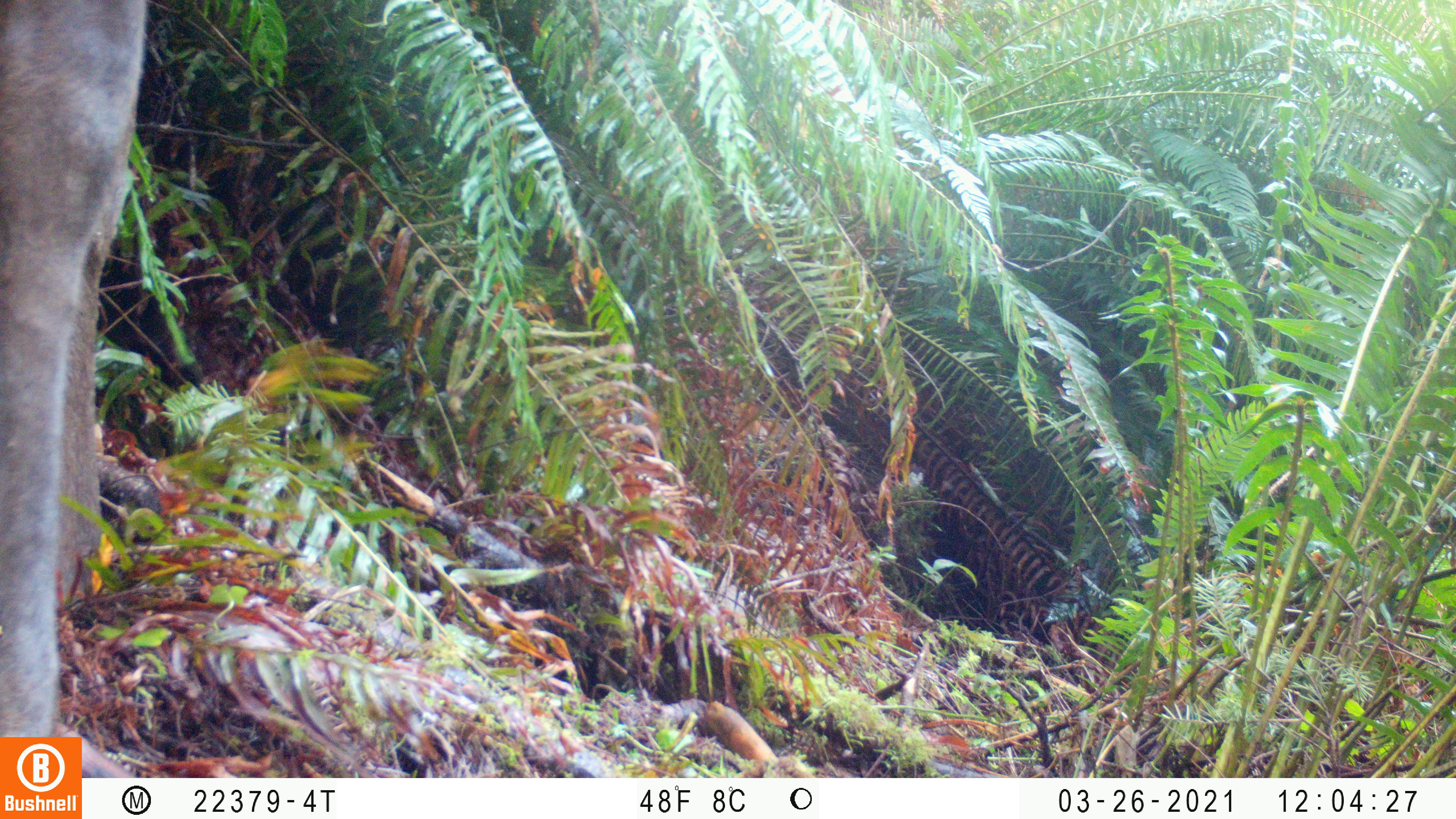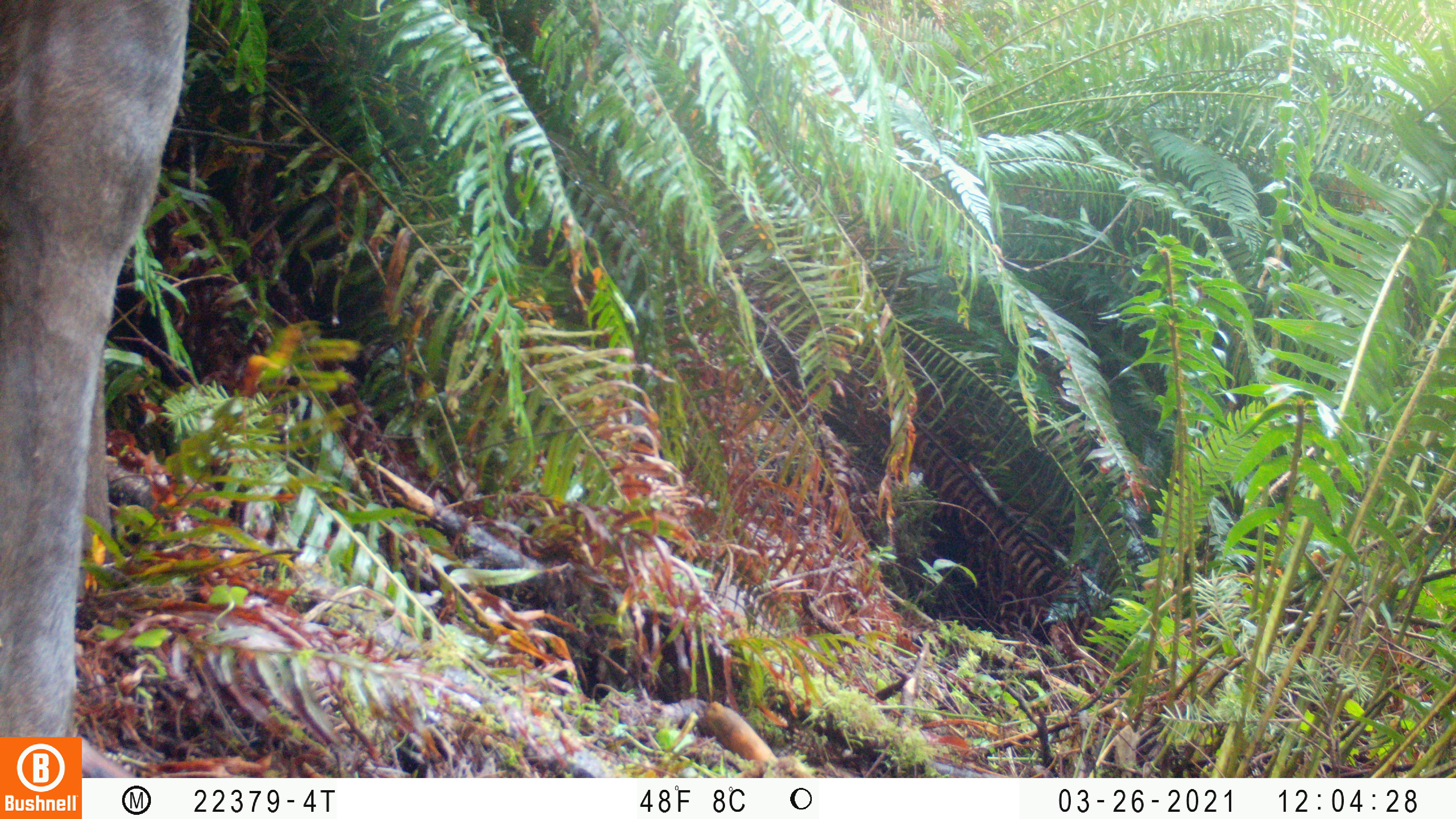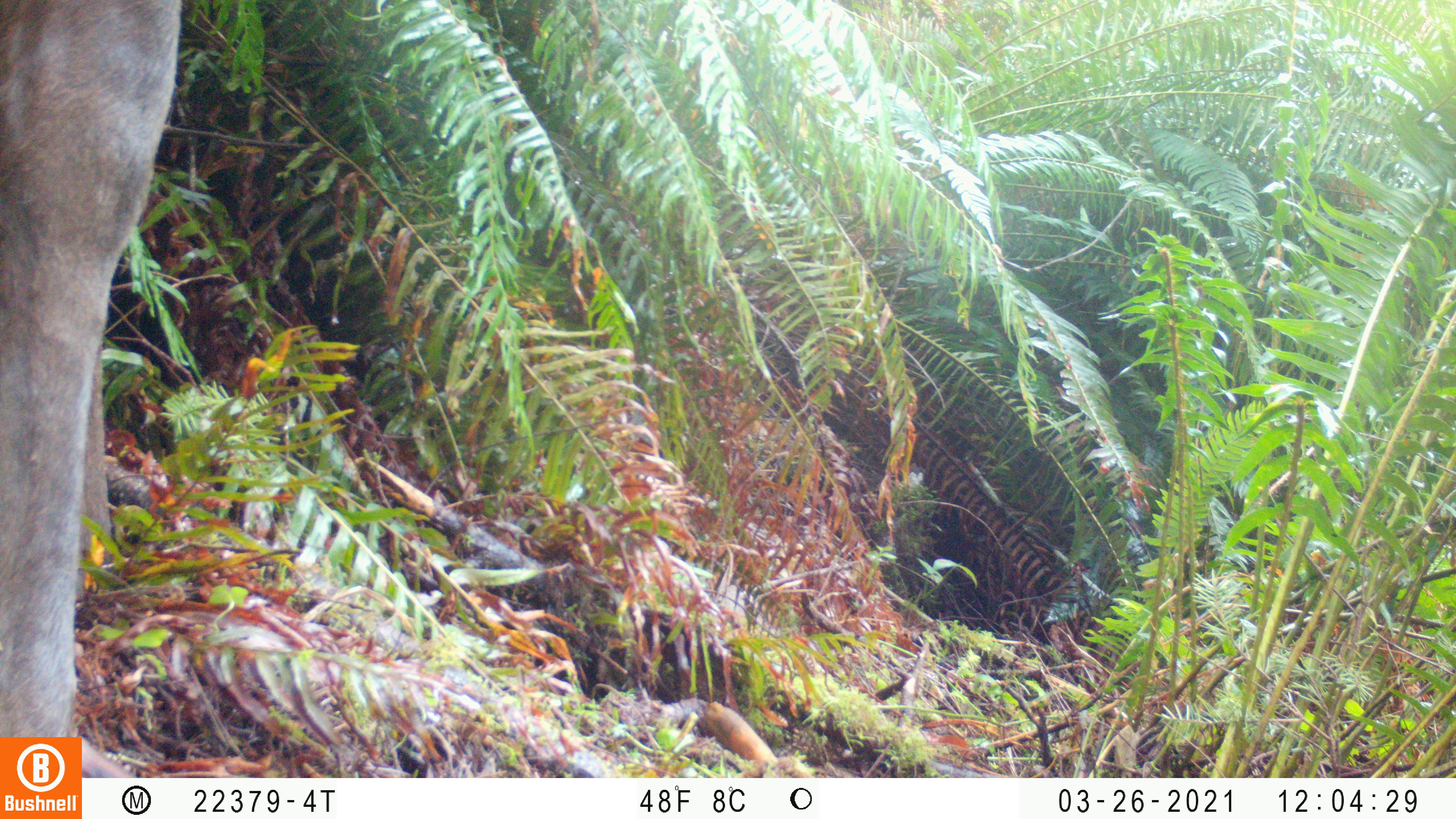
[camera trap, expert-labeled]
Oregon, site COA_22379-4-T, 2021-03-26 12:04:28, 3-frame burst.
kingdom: Animalia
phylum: Chordata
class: Mammalia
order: Artiodactyla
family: Cervidae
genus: Cervus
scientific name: Cervus canadensis roosevelti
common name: roosevelt elk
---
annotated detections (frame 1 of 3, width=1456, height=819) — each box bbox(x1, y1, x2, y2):
roosevelt elk: bbox(0, 0, 198, 737)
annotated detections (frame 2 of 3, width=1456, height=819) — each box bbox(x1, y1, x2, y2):
roosevelt elk: bbox(0, 0, 219, 735)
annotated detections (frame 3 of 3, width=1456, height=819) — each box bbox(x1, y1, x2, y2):
roosevelt elk: bbox(0, 0, 201, 737)